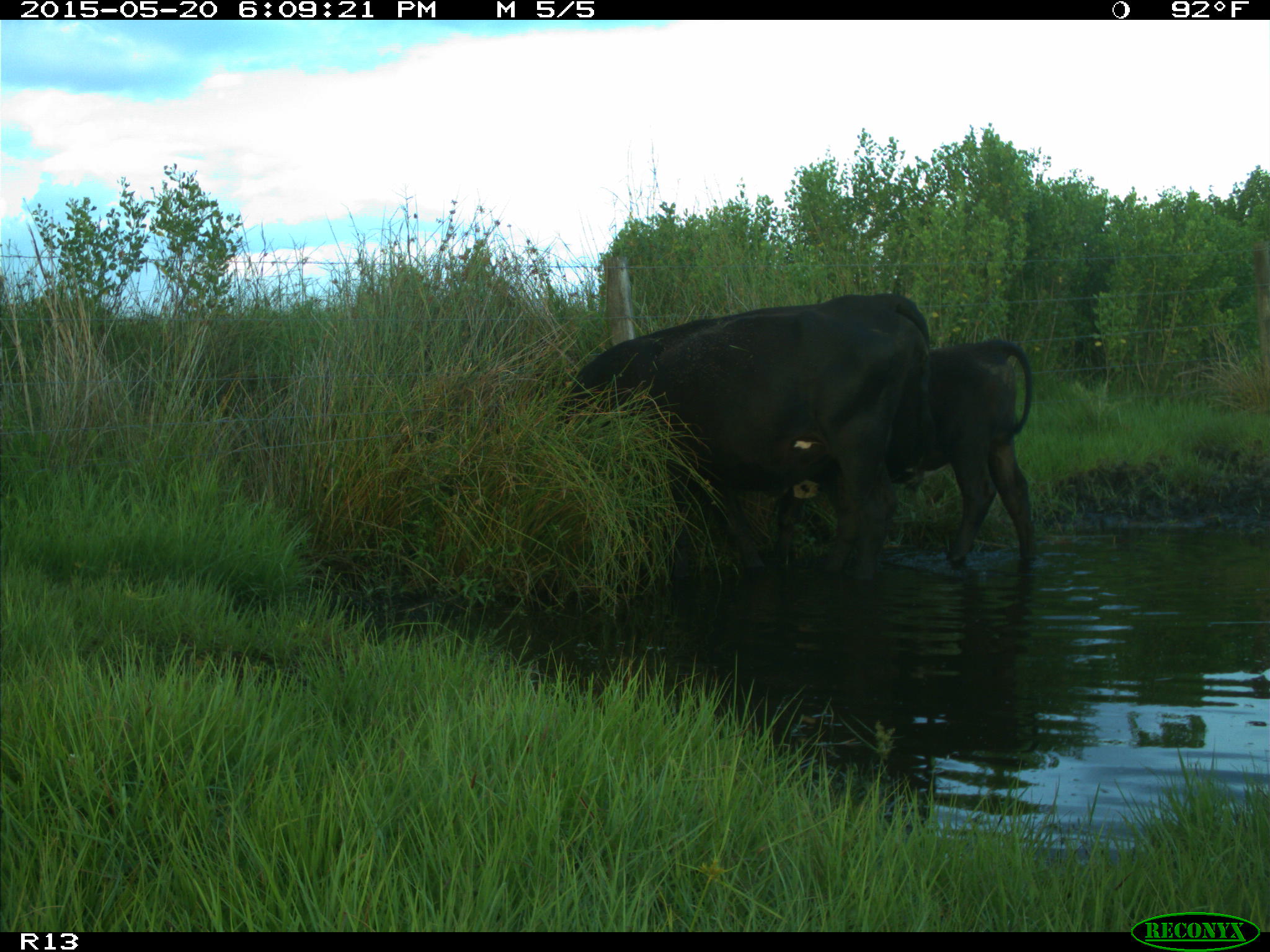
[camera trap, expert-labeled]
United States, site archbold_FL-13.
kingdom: Animalia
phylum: Chordata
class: Mammalia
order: Artiodactyla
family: Bovidae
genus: Bos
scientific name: Bos taurus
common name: domestic cow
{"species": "Bos taurus (domestic cow)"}